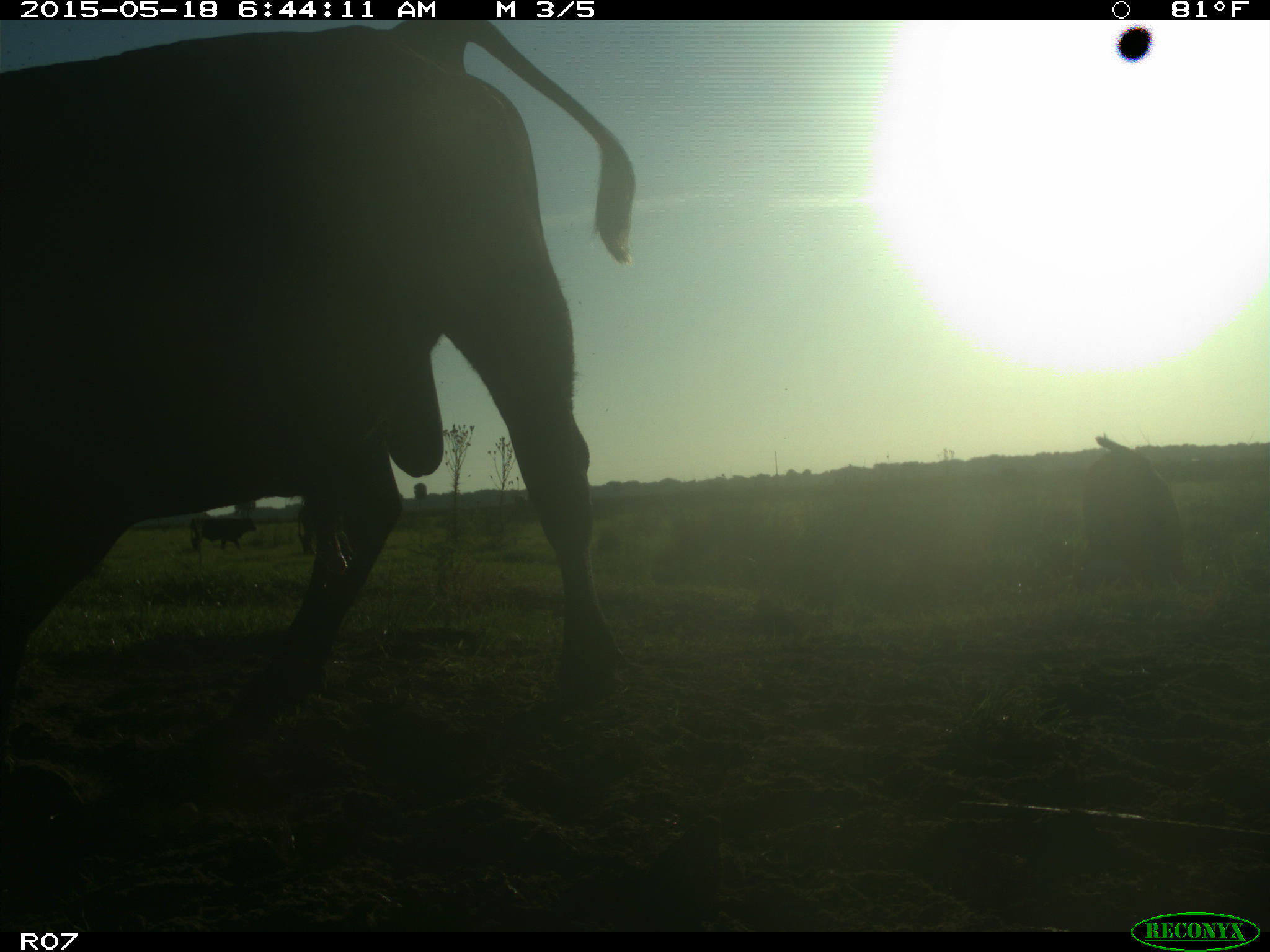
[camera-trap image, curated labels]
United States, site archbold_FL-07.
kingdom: Animalia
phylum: Chordata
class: Mammalia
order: Artiodactyla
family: Bovidae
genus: Bos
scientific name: Bos taurus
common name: domestic cow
Bos taurus (domestic cow).